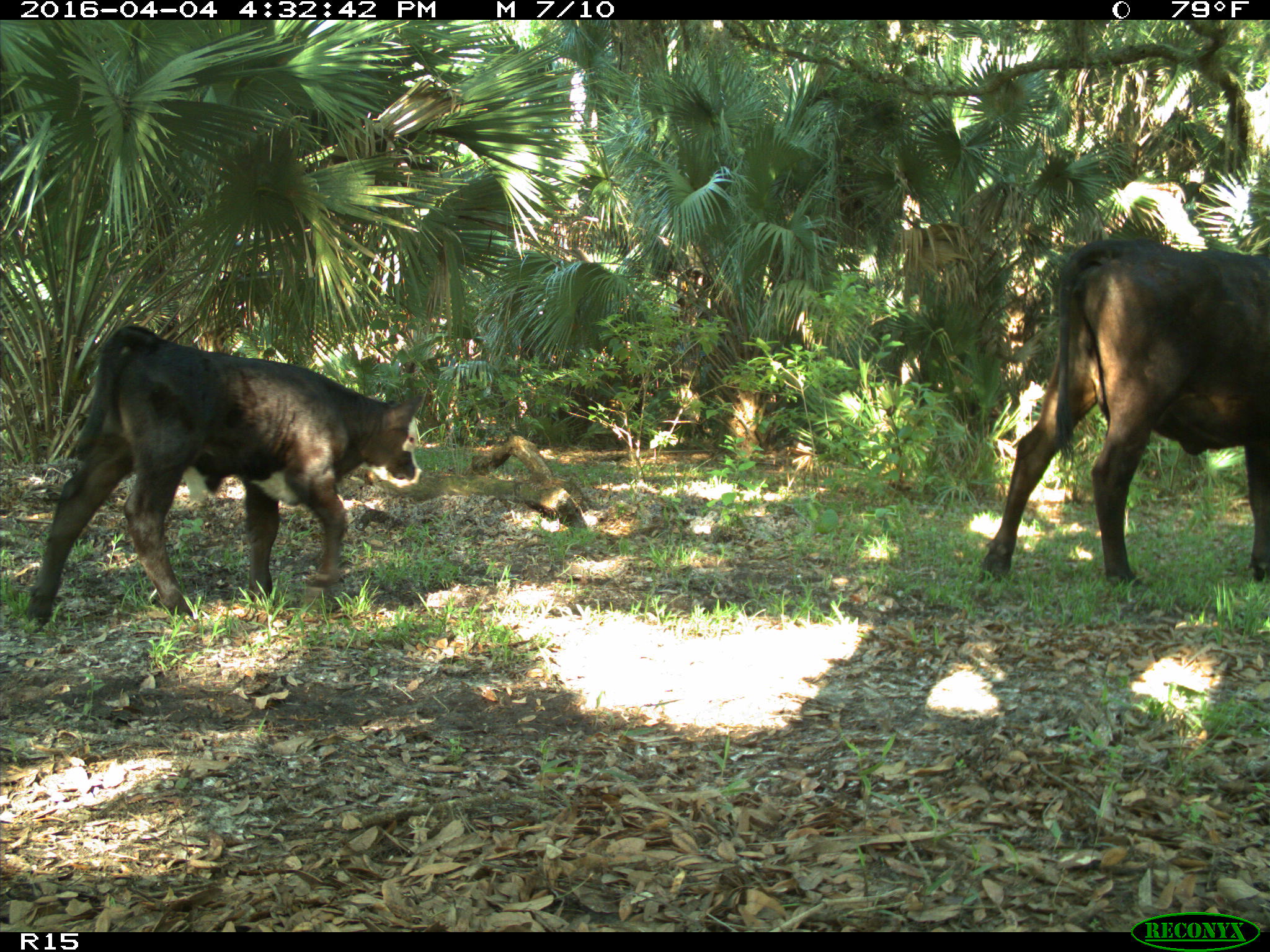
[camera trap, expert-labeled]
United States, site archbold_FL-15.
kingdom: Animalia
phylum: Chordata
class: Mammalia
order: Artiodactyla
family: Bovidae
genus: Bos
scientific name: Bos taurus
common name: domestic cow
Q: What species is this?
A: Bos taurus (domestic cow).